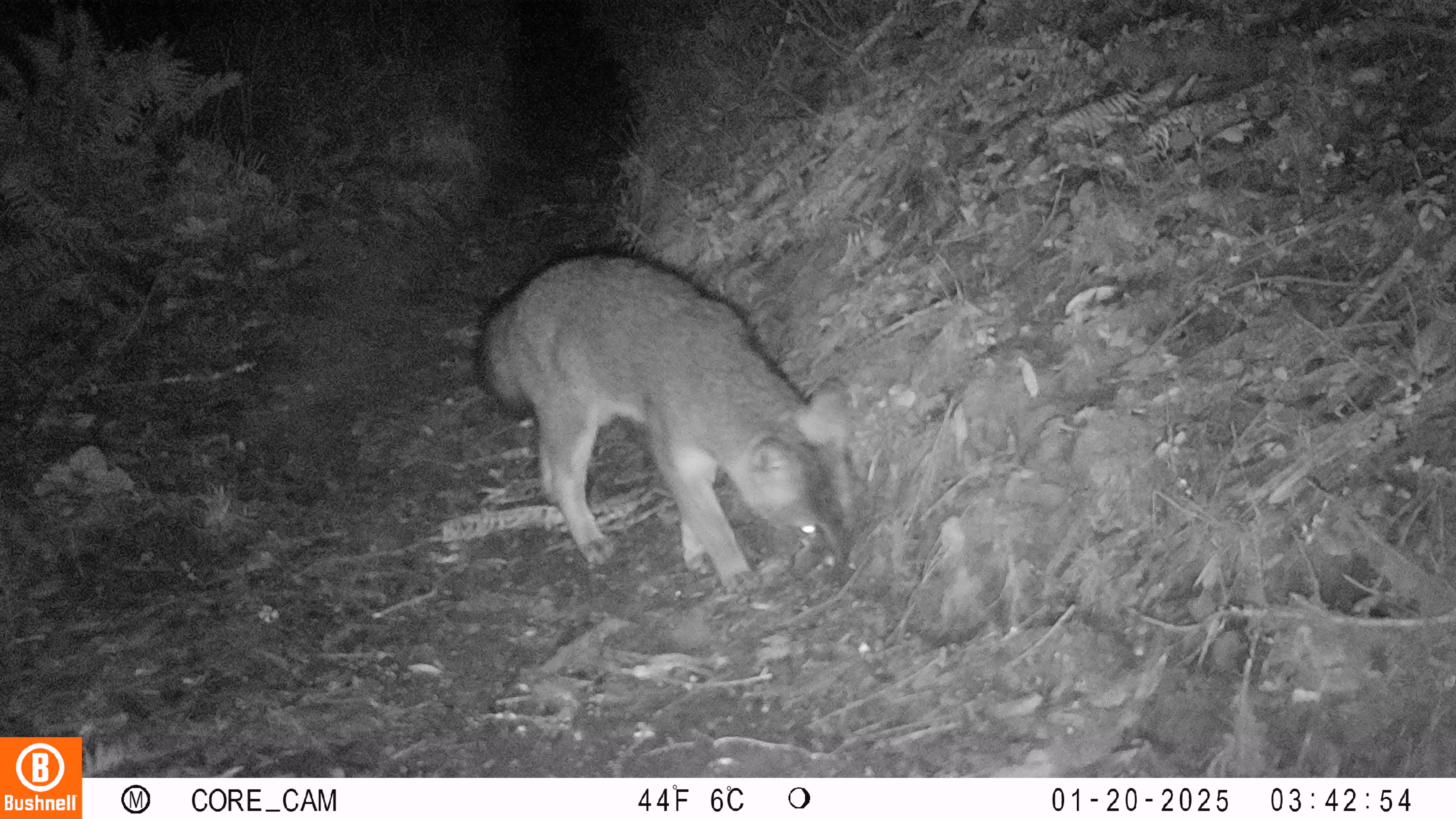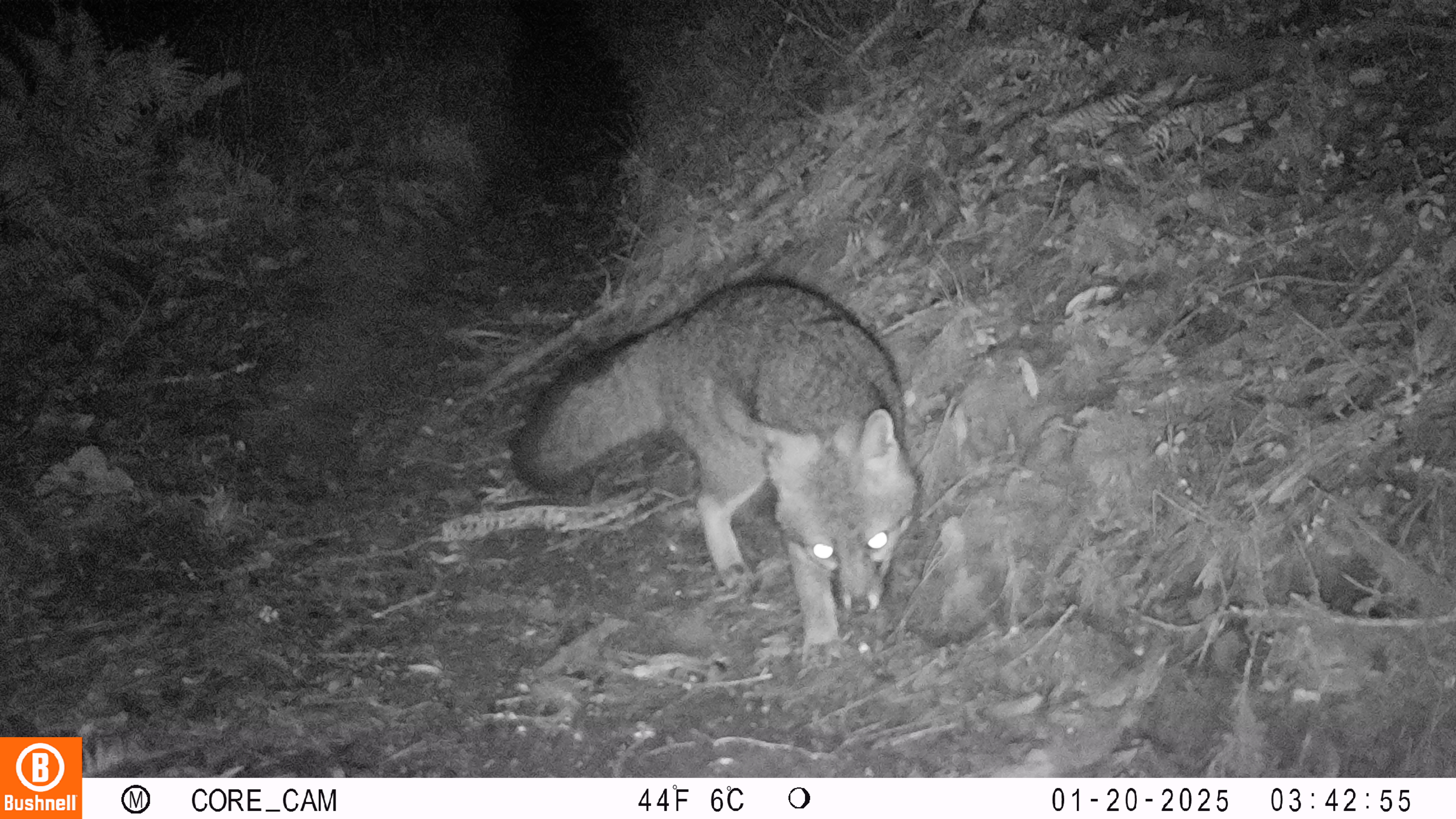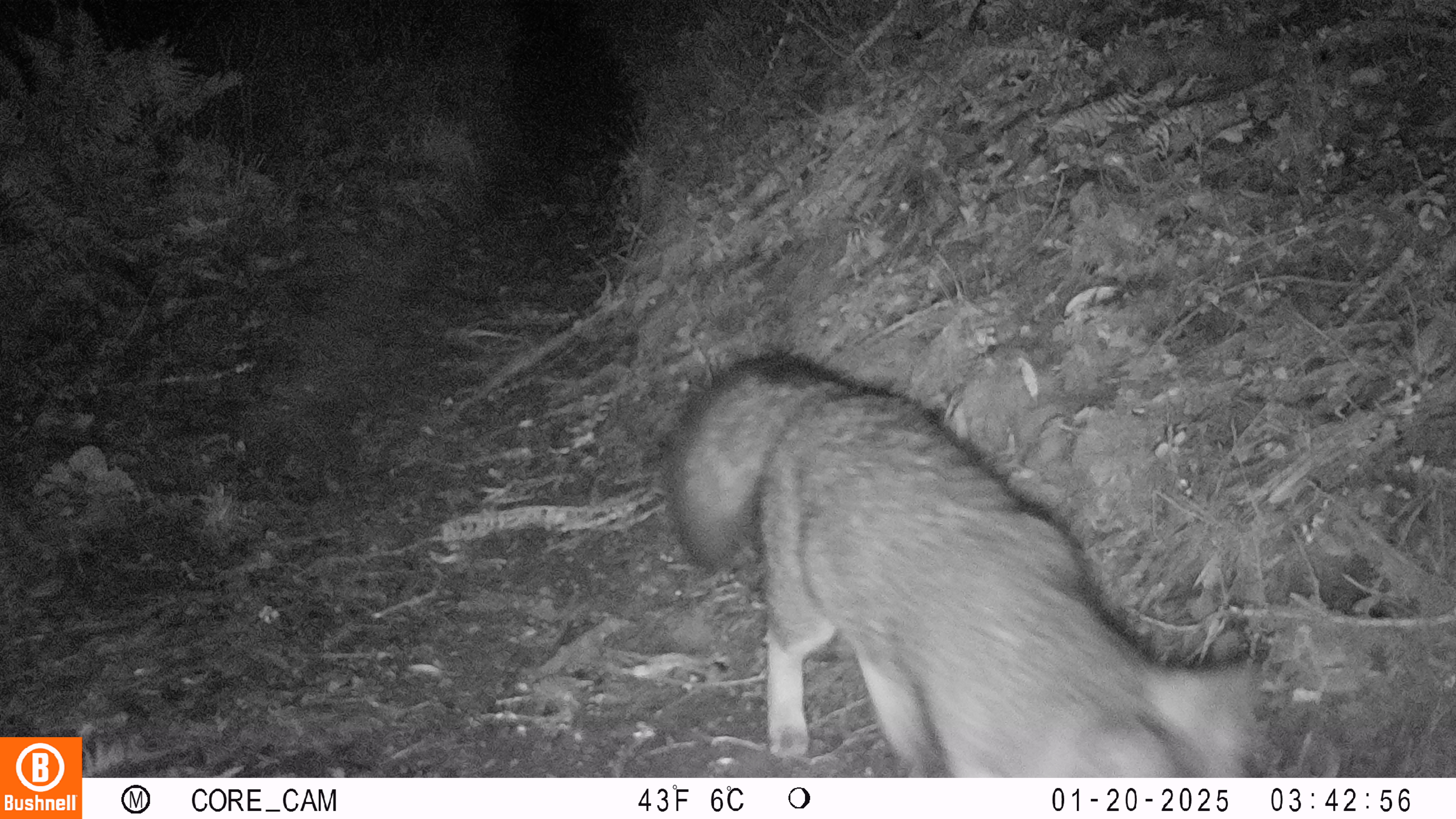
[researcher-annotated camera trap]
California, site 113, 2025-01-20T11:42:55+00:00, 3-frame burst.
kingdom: Animalia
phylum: Chordata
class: Mammalia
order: Carnivora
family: Canidae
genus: Urocyon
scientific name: Urocyon cinereoargenteus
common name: gray fox